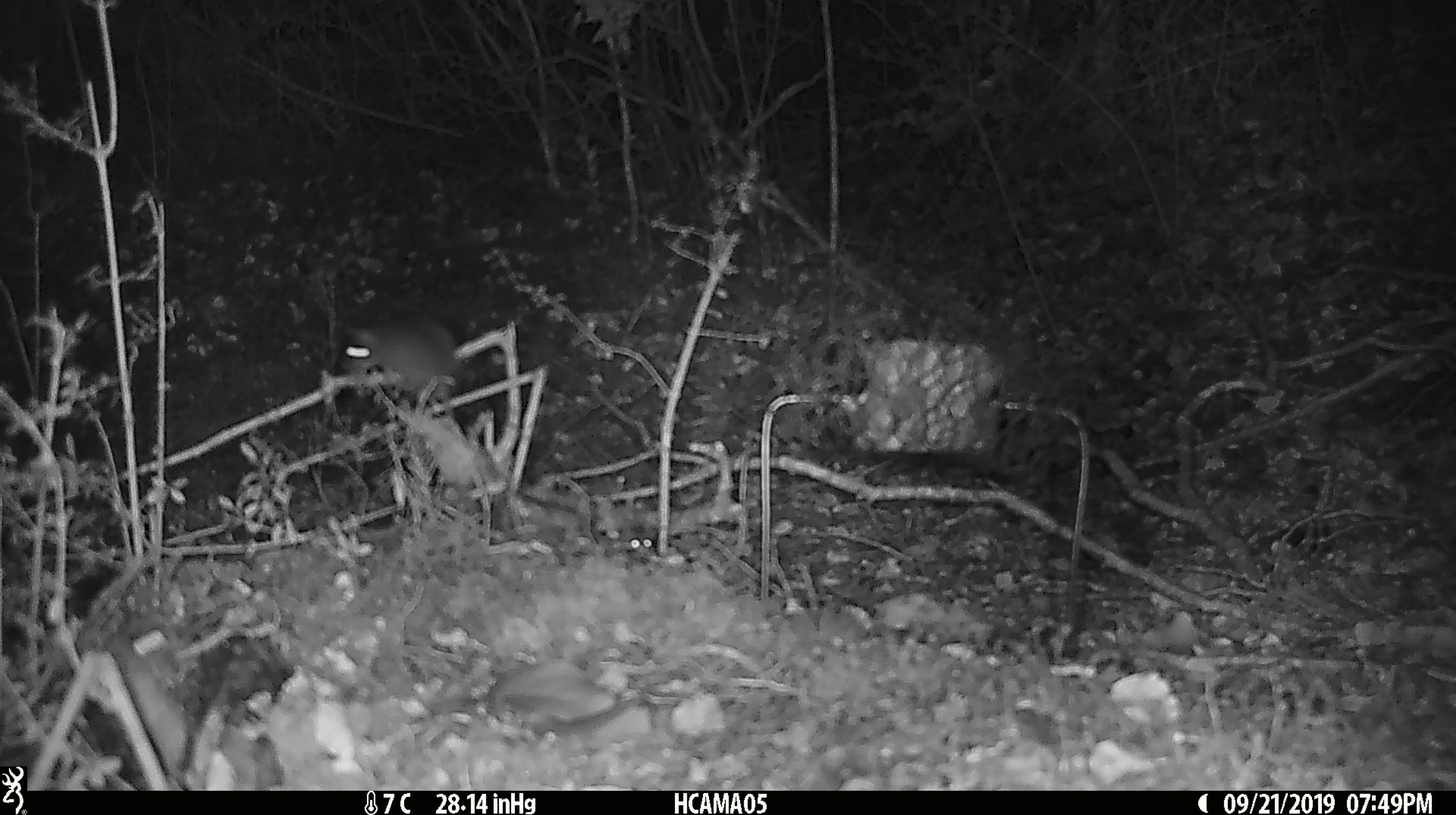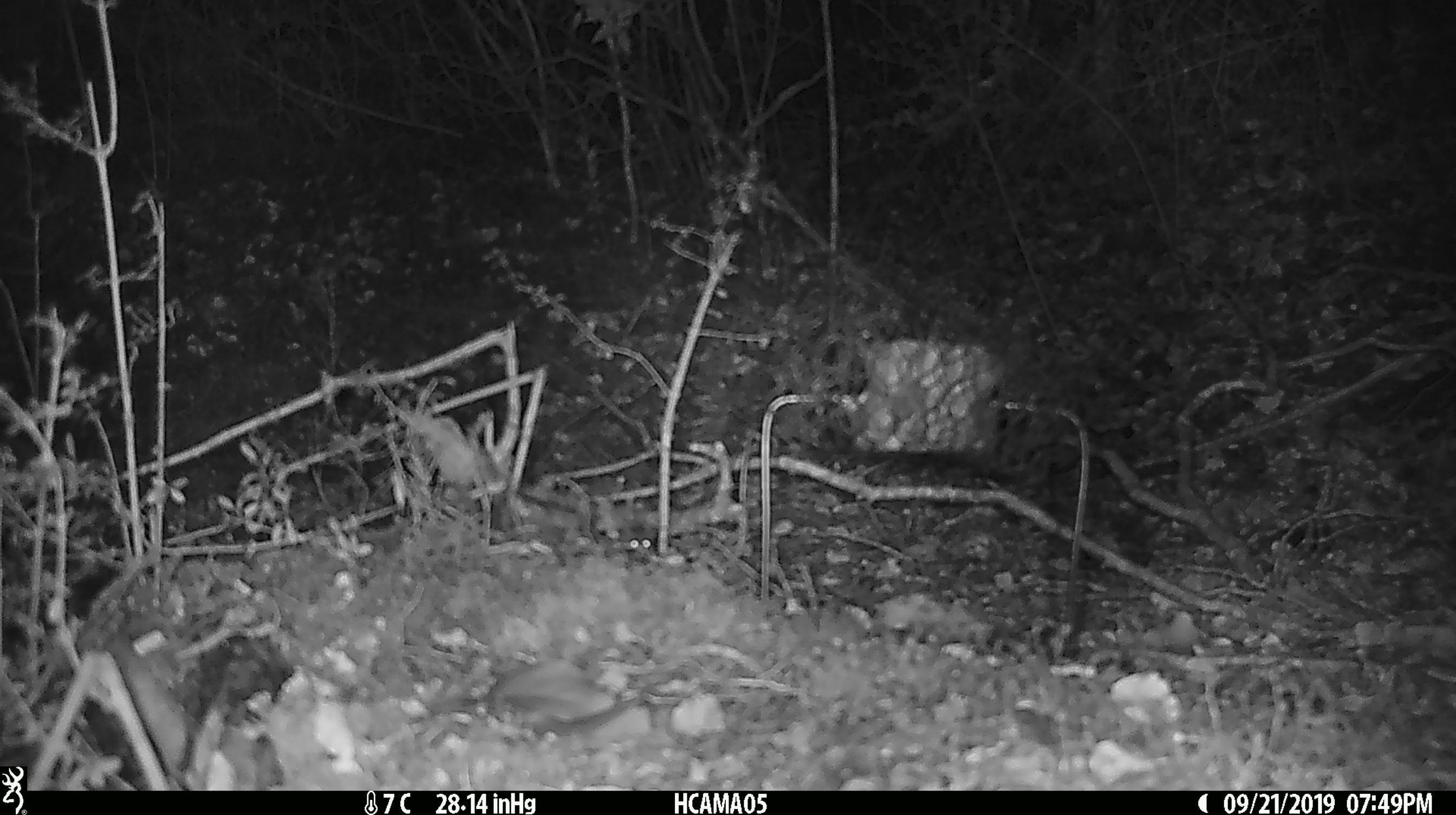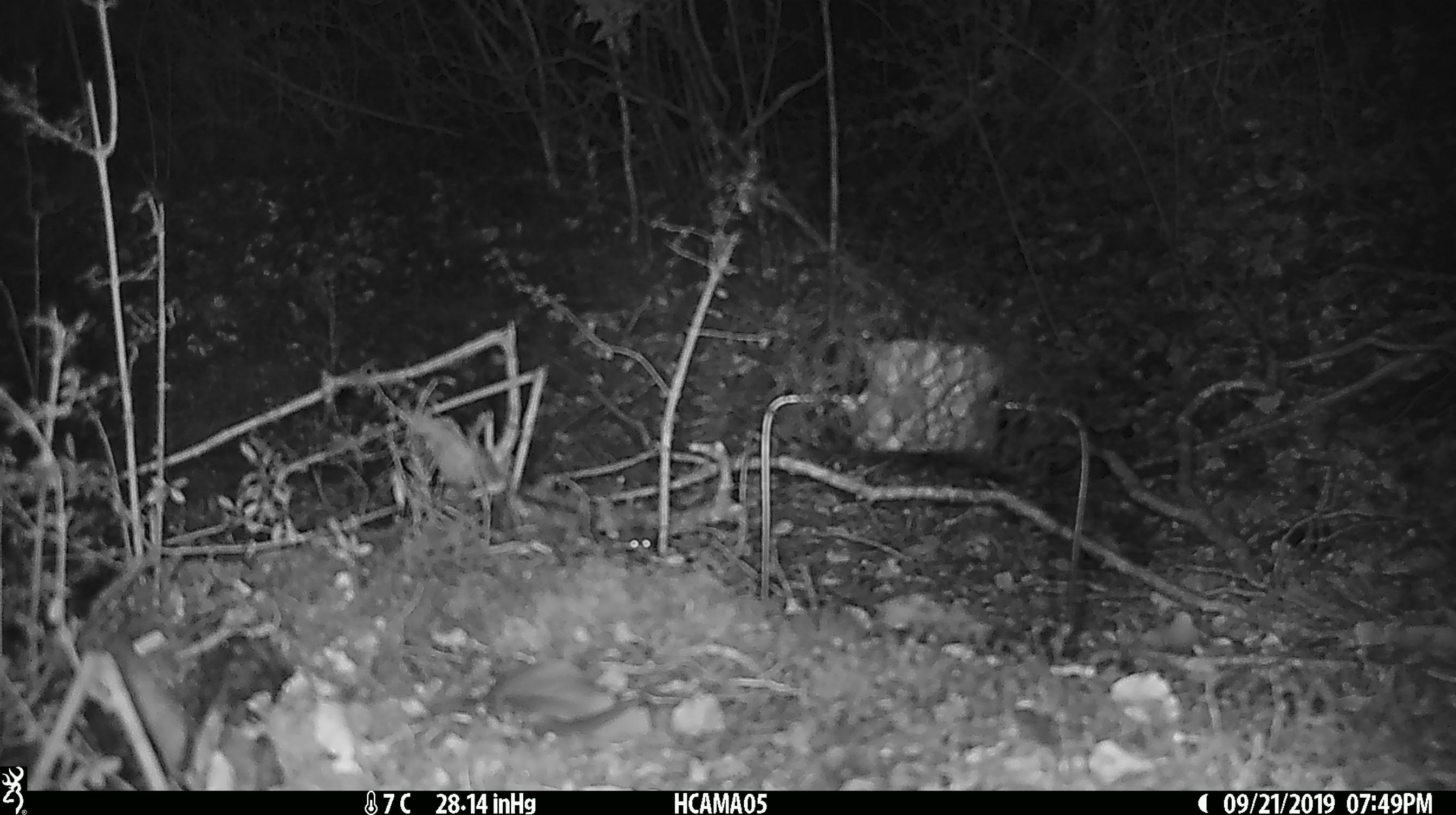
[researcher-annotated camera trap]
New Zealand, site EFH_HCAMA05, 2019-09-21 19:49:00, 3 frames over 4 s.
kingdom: Animalia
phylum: Chordata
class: Mammalia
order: Rodentia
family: Muridae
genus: Mus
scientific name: Mus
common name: mouse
Mouse (Mus).